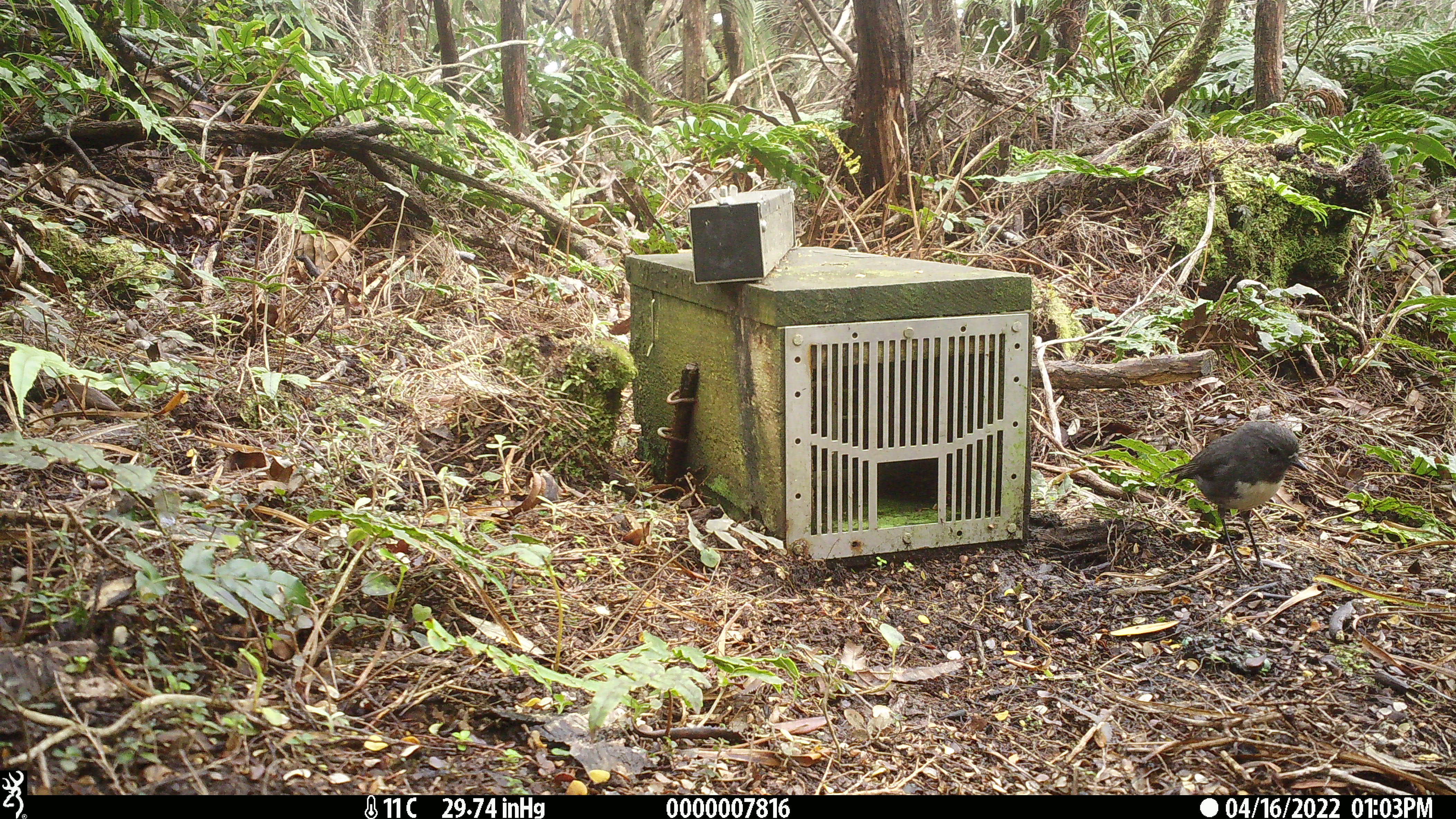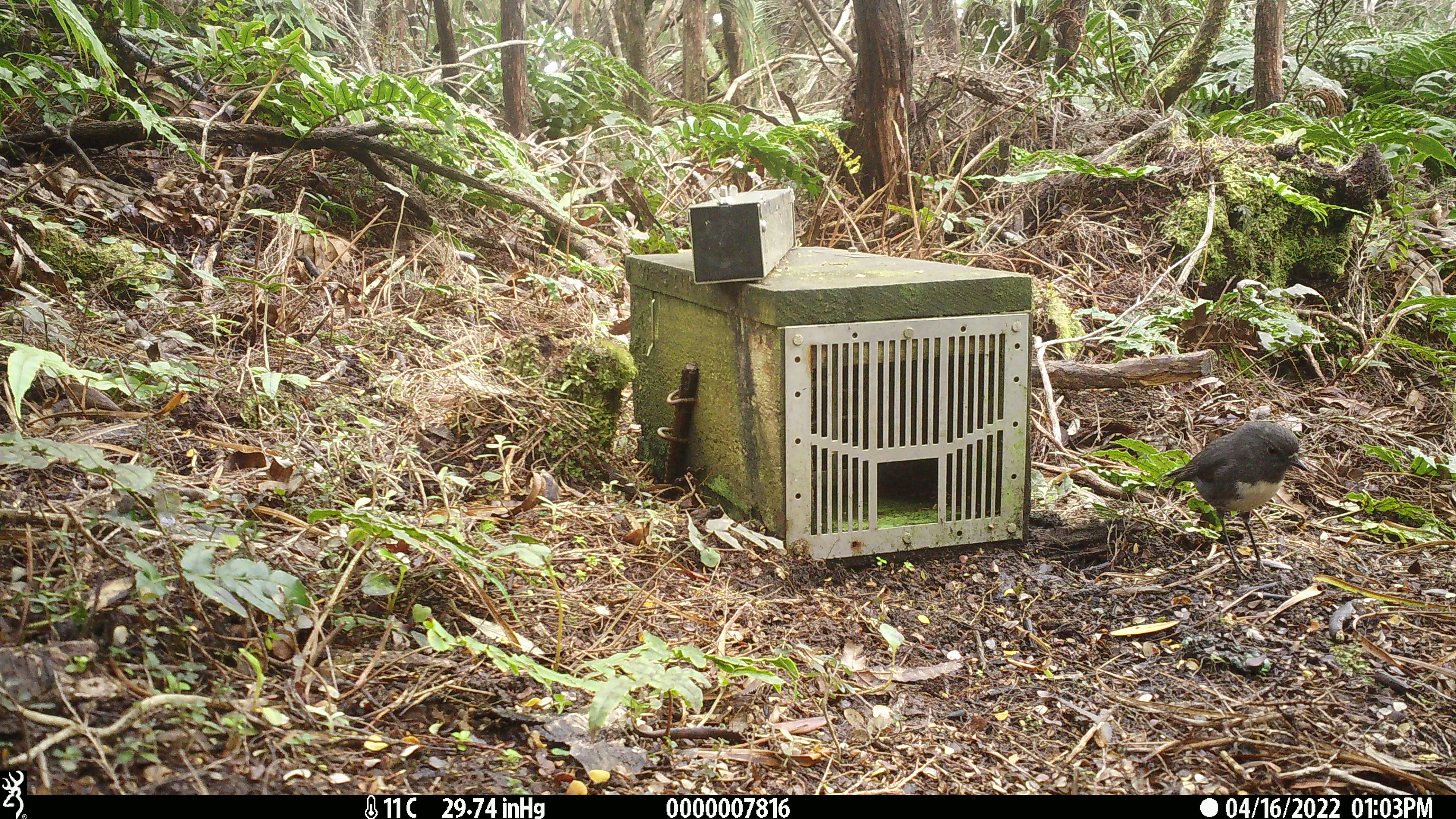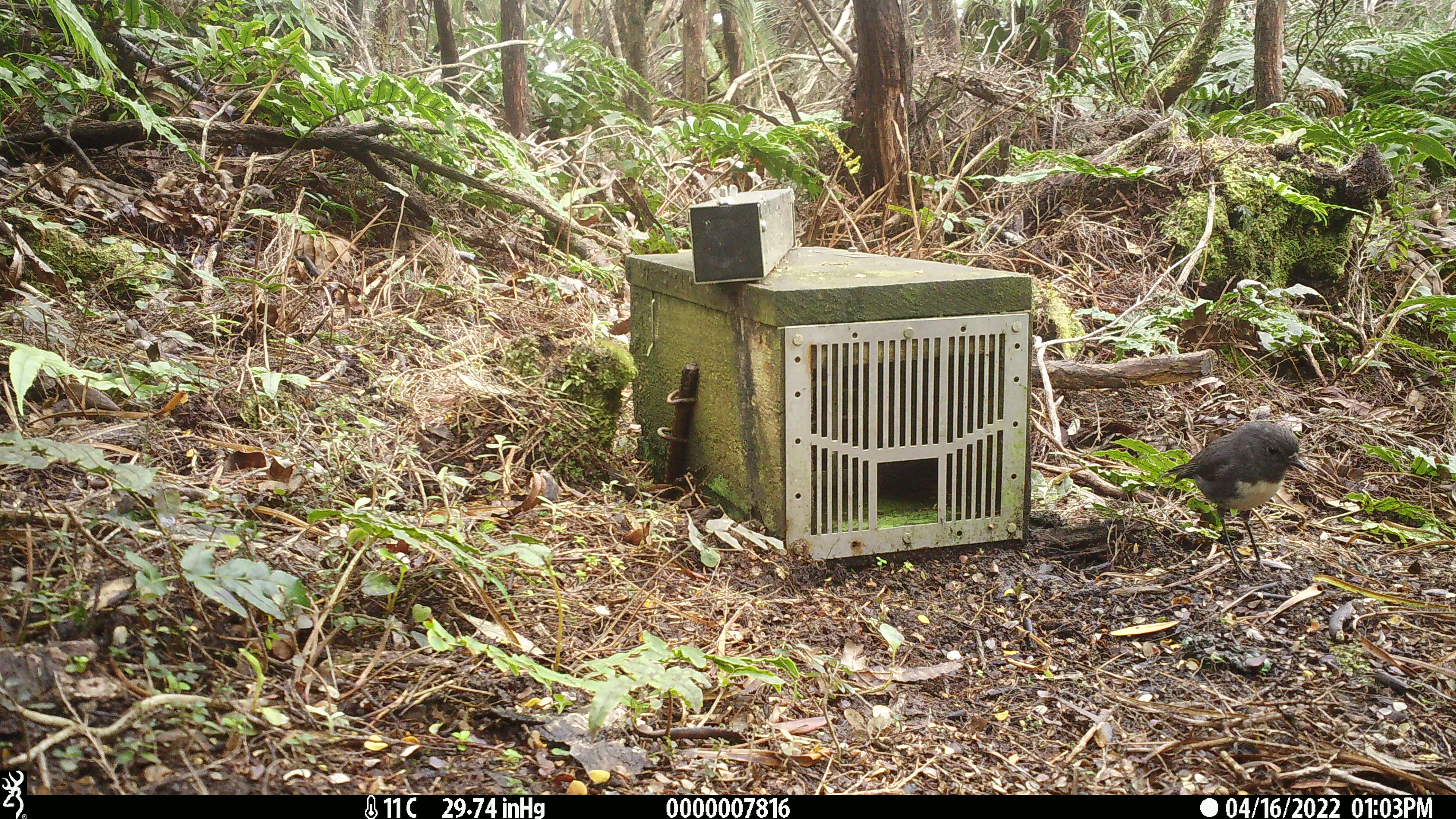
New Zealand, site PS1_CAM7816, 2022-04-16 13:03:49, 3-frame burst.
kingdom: Animalia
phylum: Chordata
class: Aves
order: Passeriformes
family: Petroicidae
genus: Petroica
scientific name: Petroica australis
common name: new zealand robin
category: robin